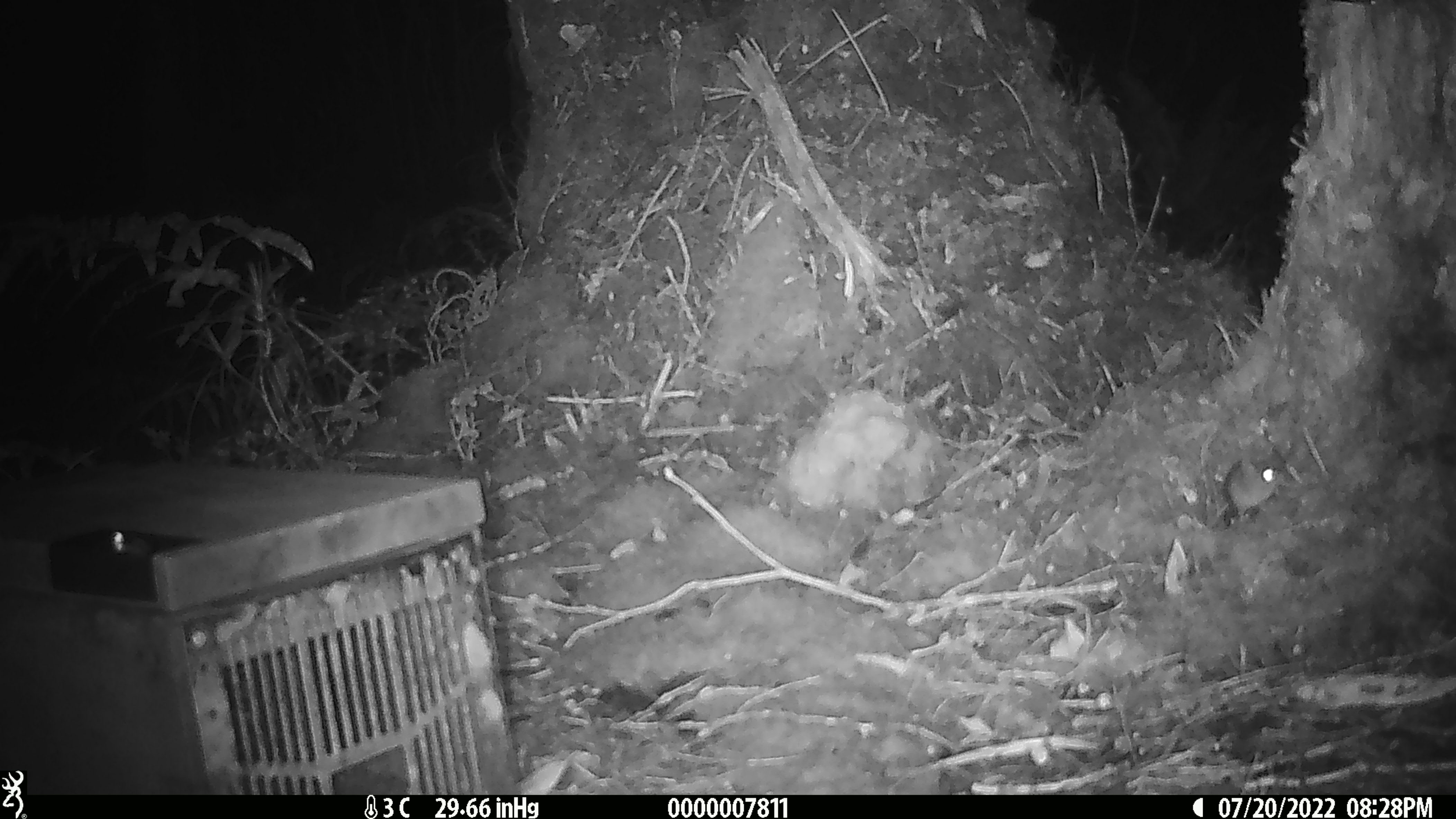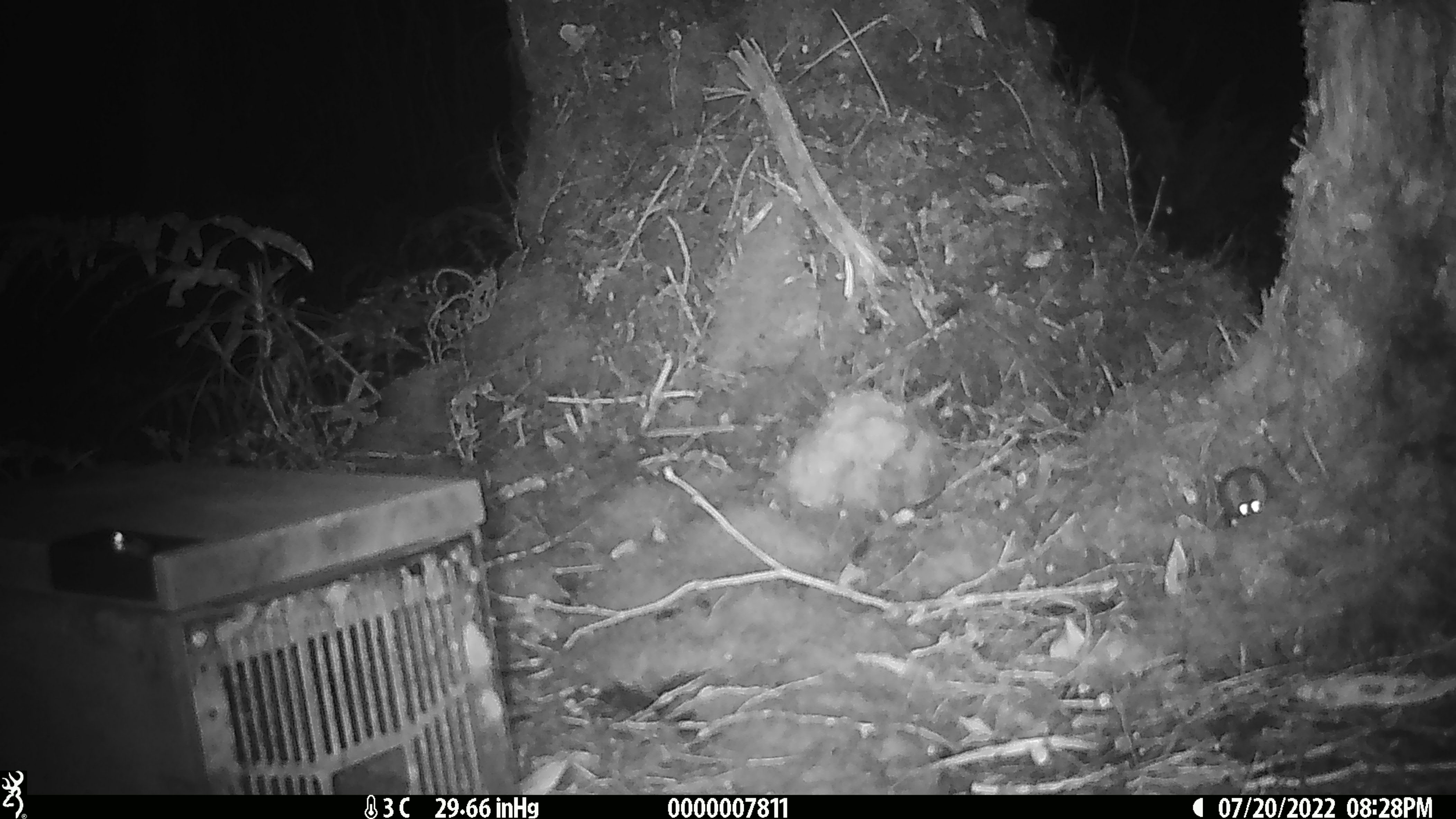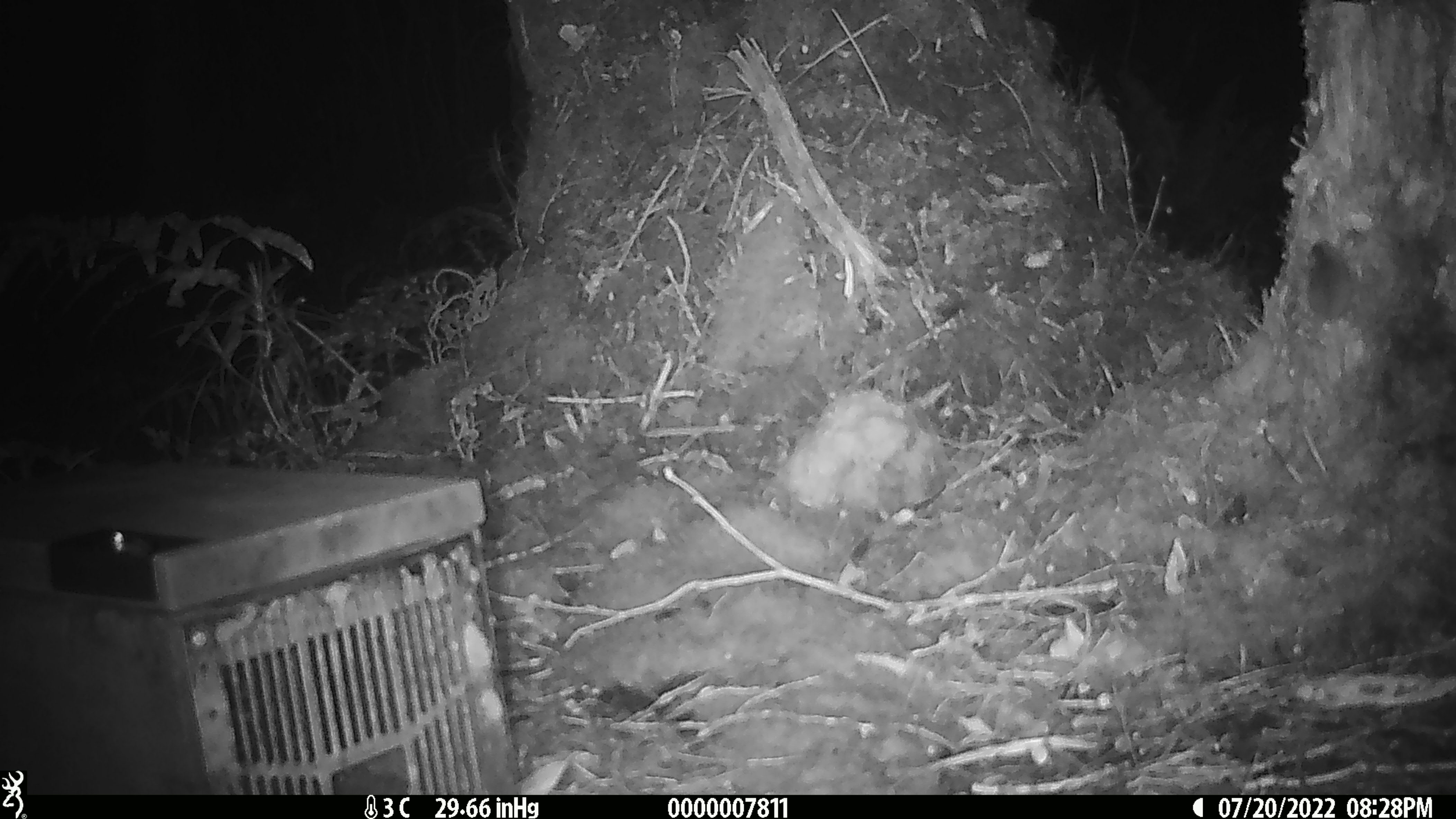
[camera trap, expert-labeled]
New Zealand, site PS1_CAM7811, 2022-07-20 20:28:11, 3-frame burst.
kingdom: Animalia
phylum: Chordata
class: Mammalia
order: Rodentia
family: Muridae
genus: Mus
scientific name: Mus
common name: mouse